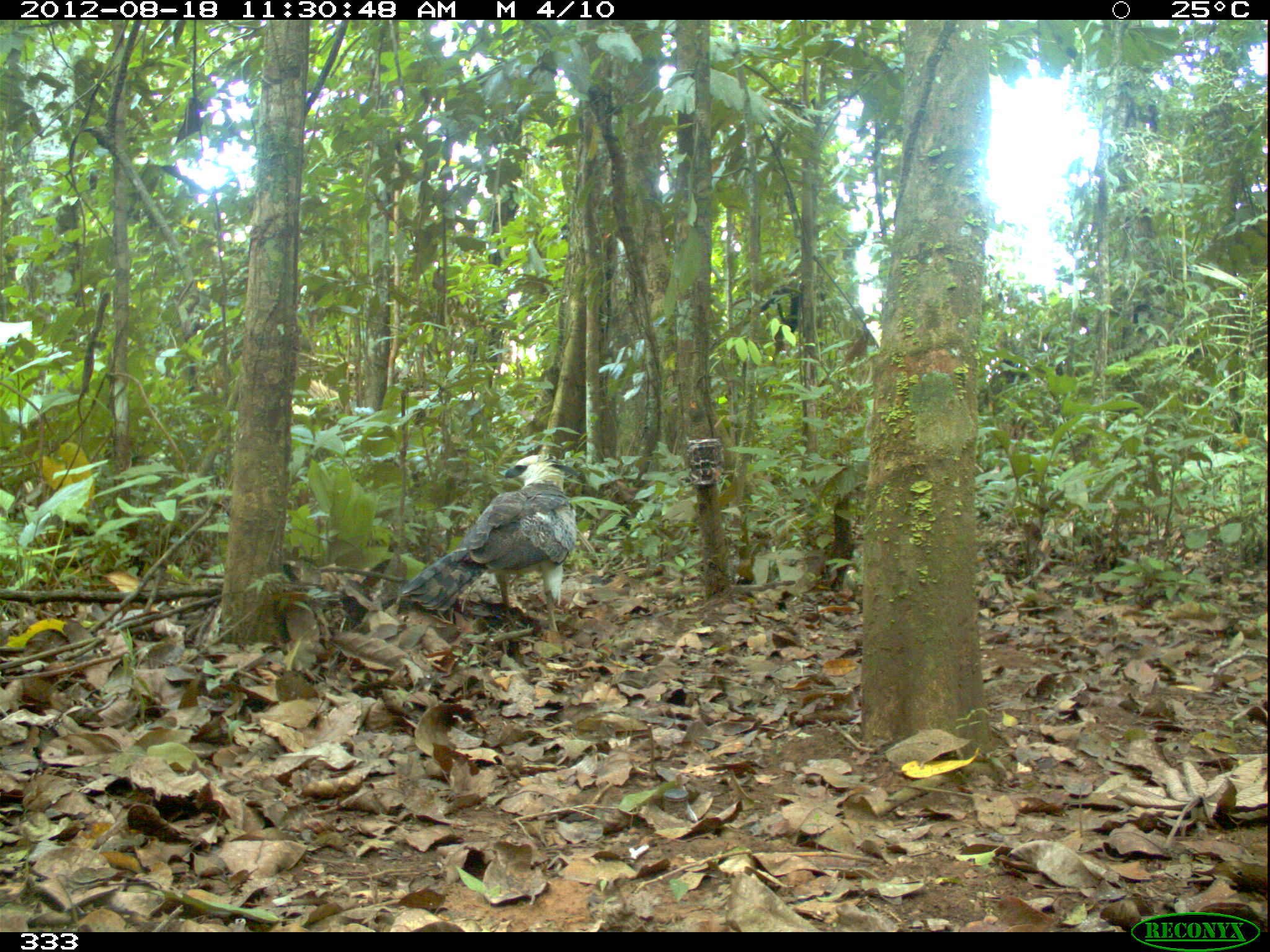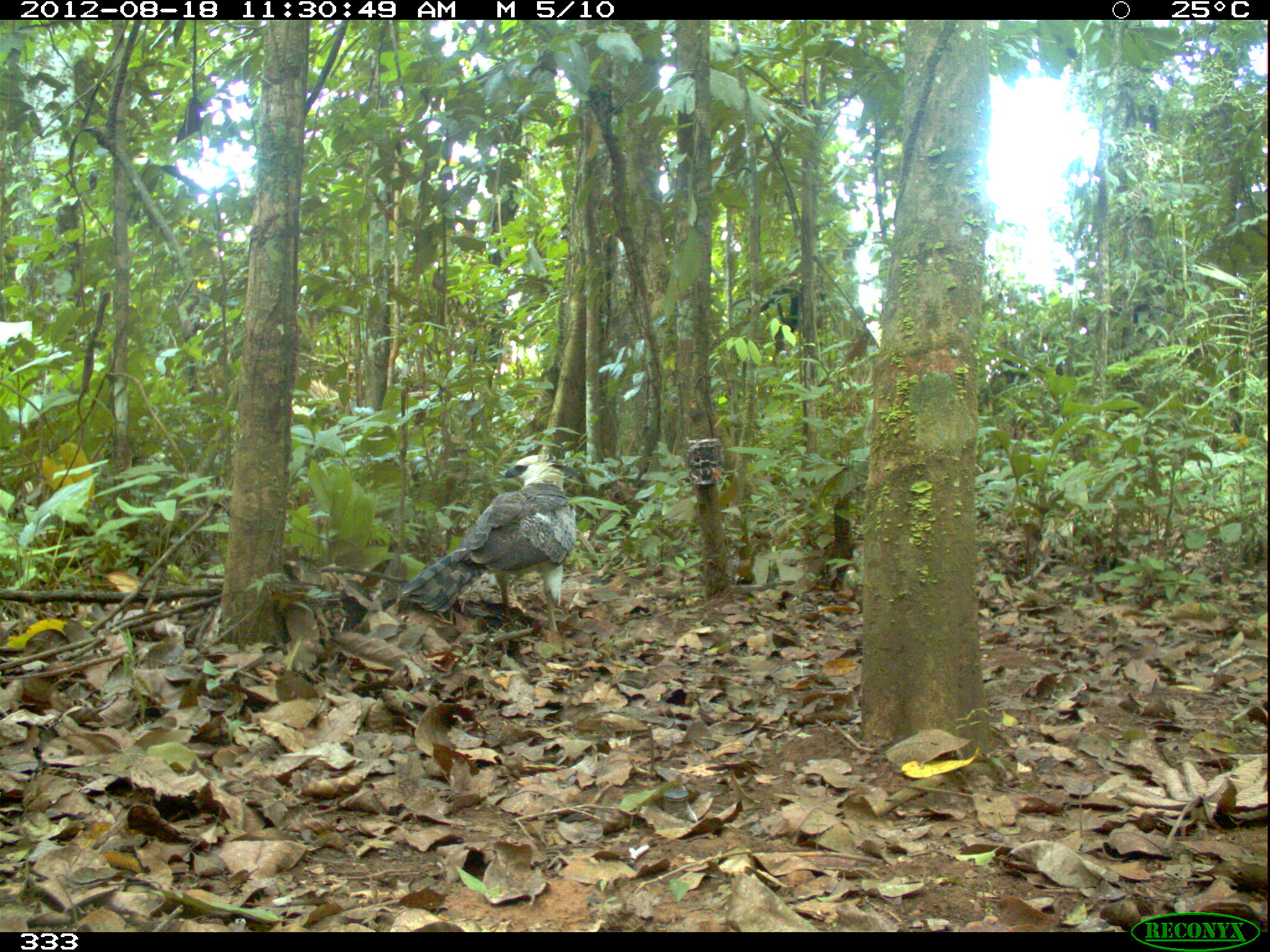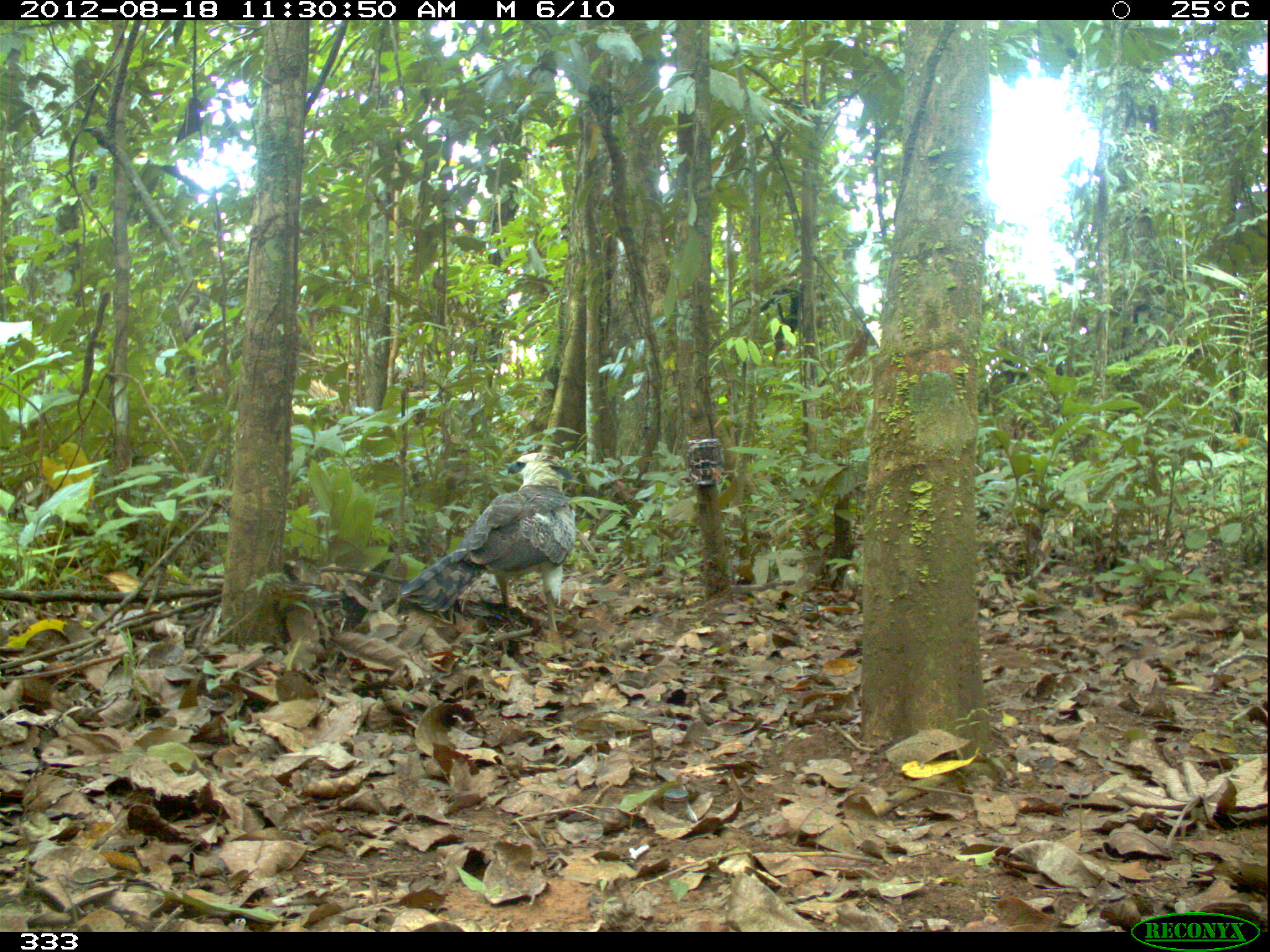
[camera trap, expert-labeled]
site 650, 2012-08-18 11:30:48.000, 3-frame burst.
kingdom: Animalia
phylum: Chordata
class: Aves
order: Accipitriformes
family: Accipitridae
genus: Morphnus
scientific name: Morphnus guianensis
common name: crested eagle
Morphnus guianensis (crested eagle).